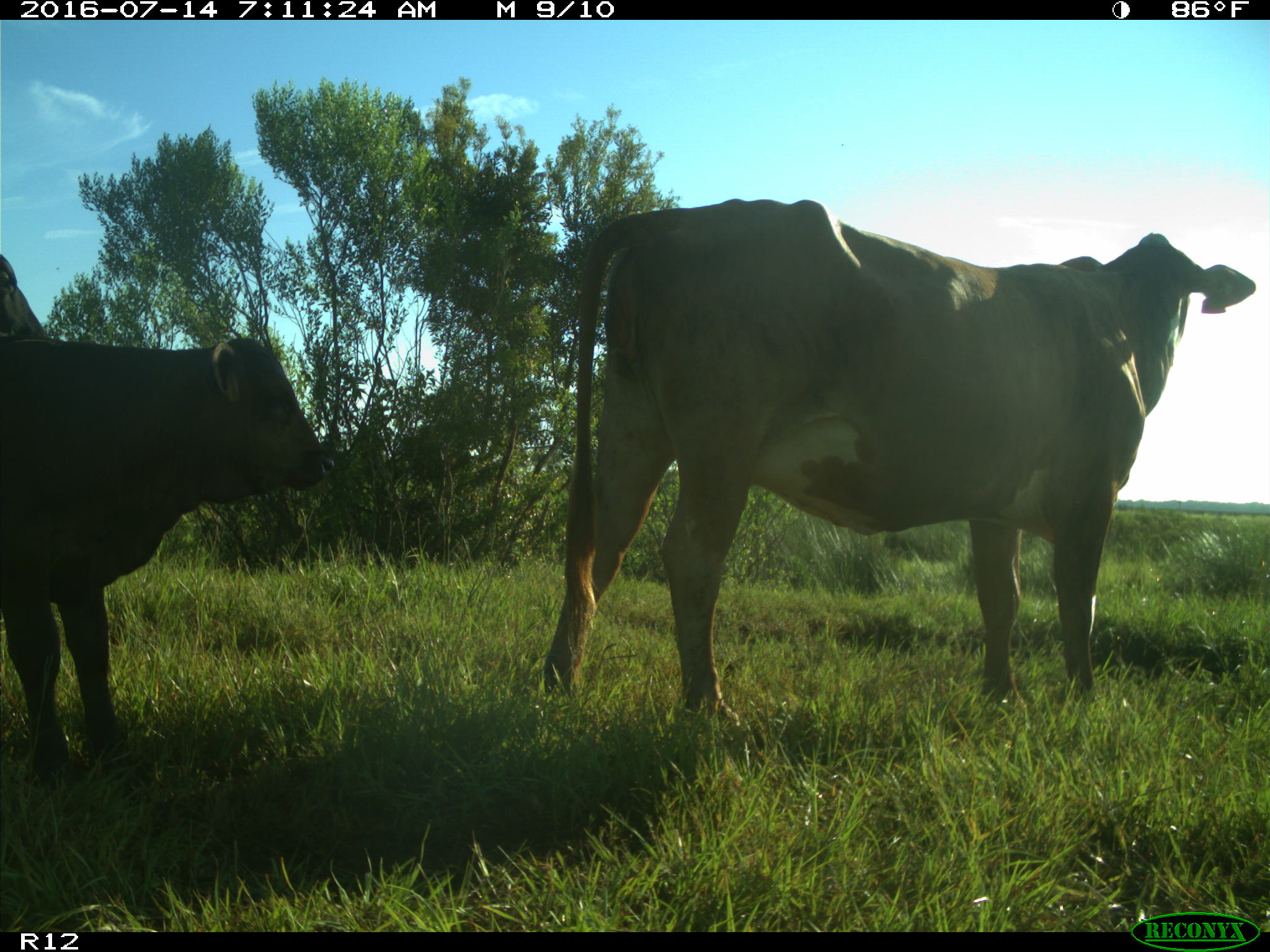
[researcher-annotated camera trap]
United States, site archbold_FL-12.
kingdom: Animalia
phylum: Chordata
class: Mammalia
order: Artiodactyla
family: Bovidae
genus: Bos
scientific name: Bos taurus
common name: domestic cow